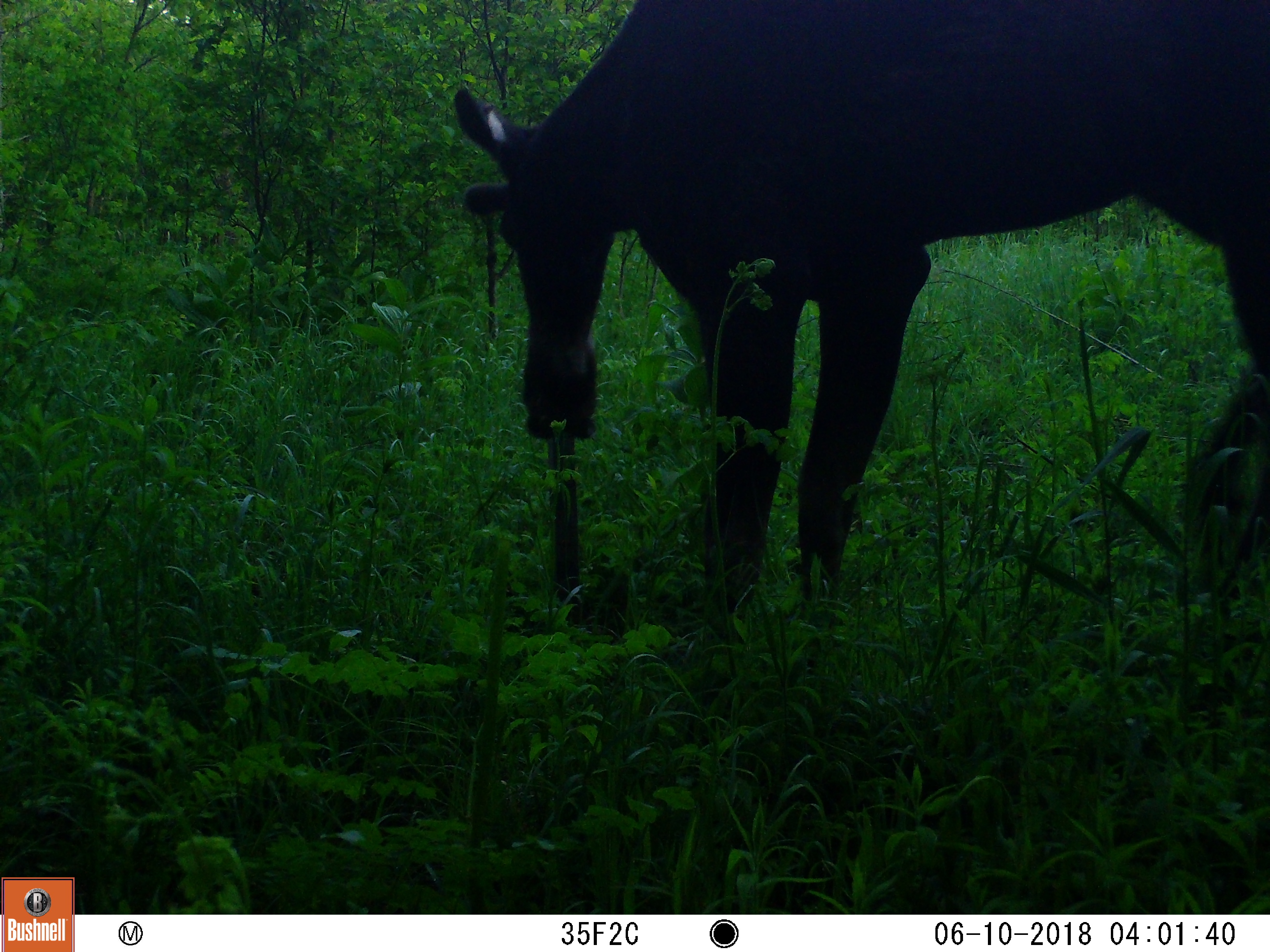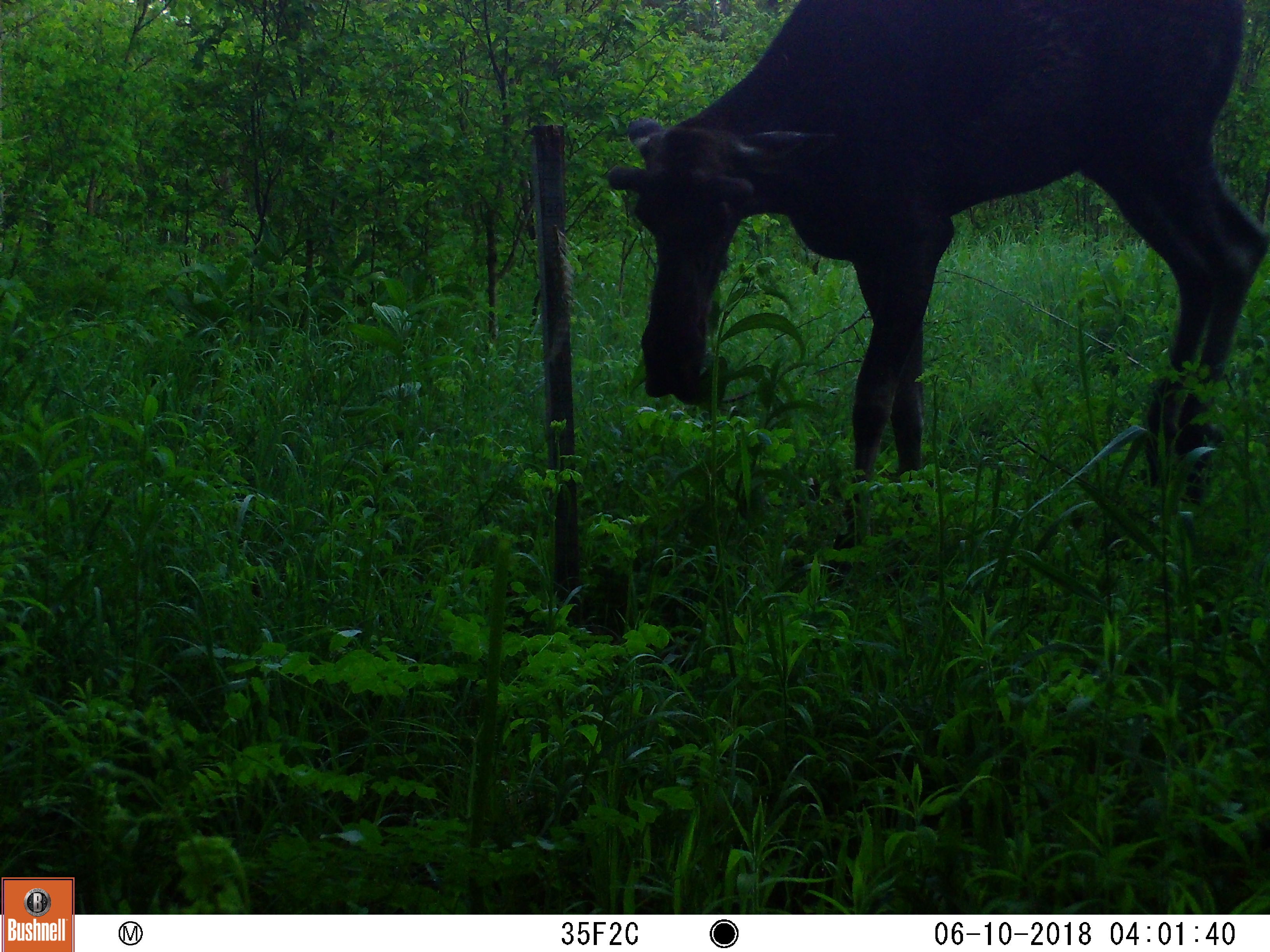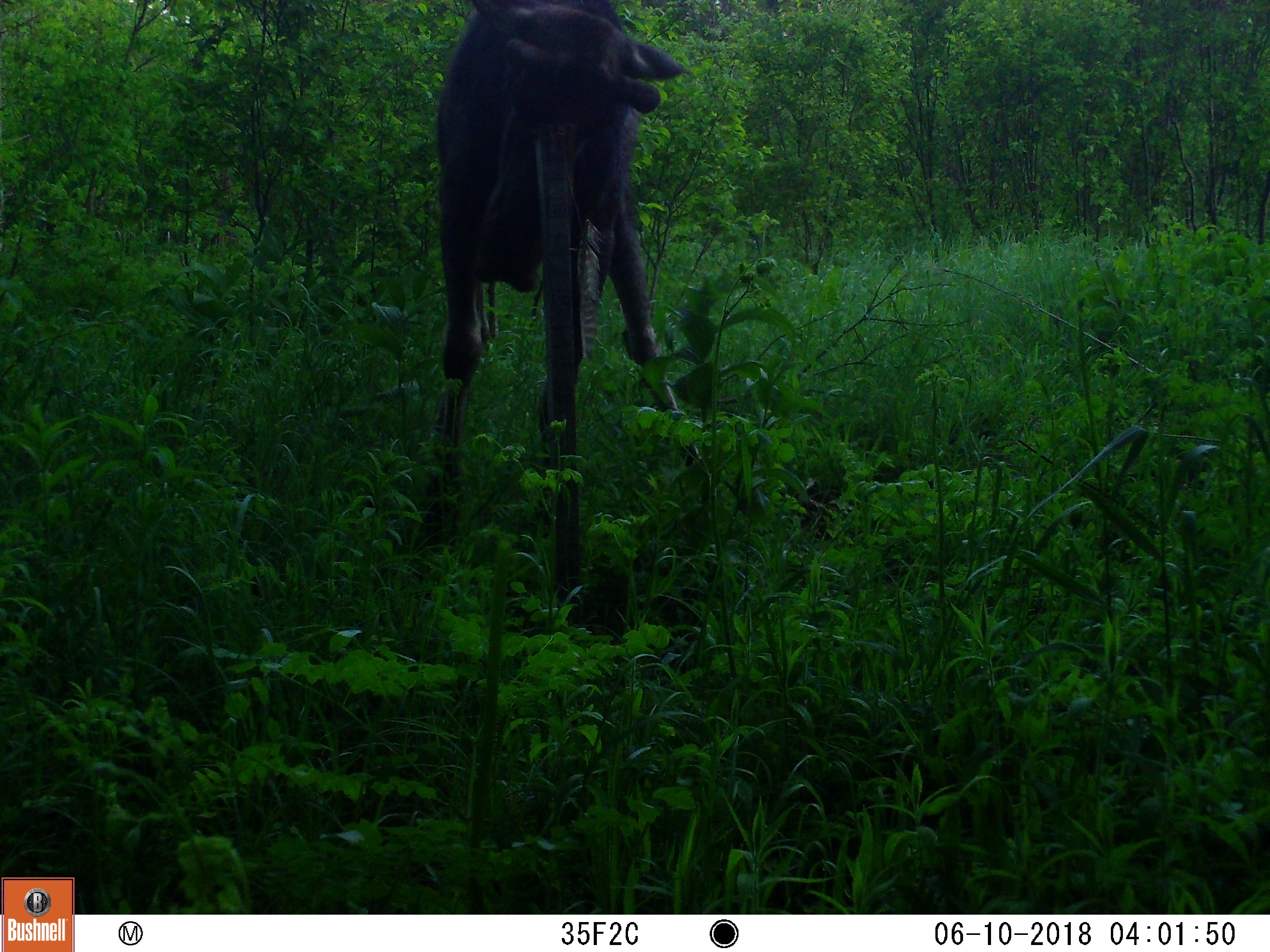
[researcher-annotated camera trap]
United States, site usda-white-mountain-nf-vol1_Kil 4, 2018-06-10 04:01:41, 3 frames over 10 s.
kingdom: Animalia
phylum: Chordata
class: Mammalia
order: Artiodactyla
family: Cervidae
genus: Alces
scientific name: Alces alces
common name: moose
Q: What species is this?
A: Moose (Alces alces).